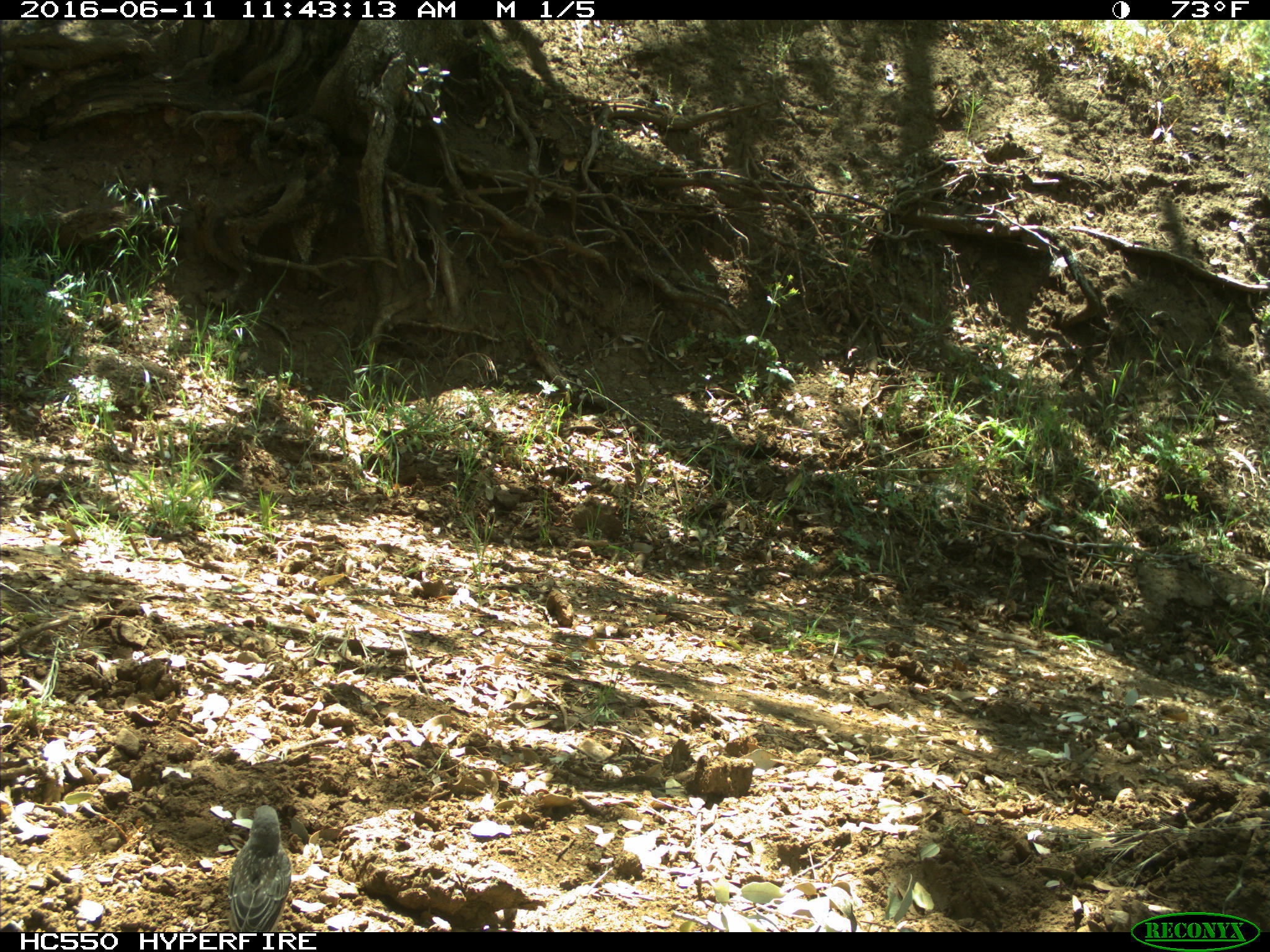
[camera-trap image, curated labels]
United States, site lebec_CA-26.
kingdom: Animalia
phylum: Chordata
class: Aves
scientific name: Aves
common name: birds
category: unidentified bird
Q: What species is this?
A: Unidentified bird (birds) (Aves).